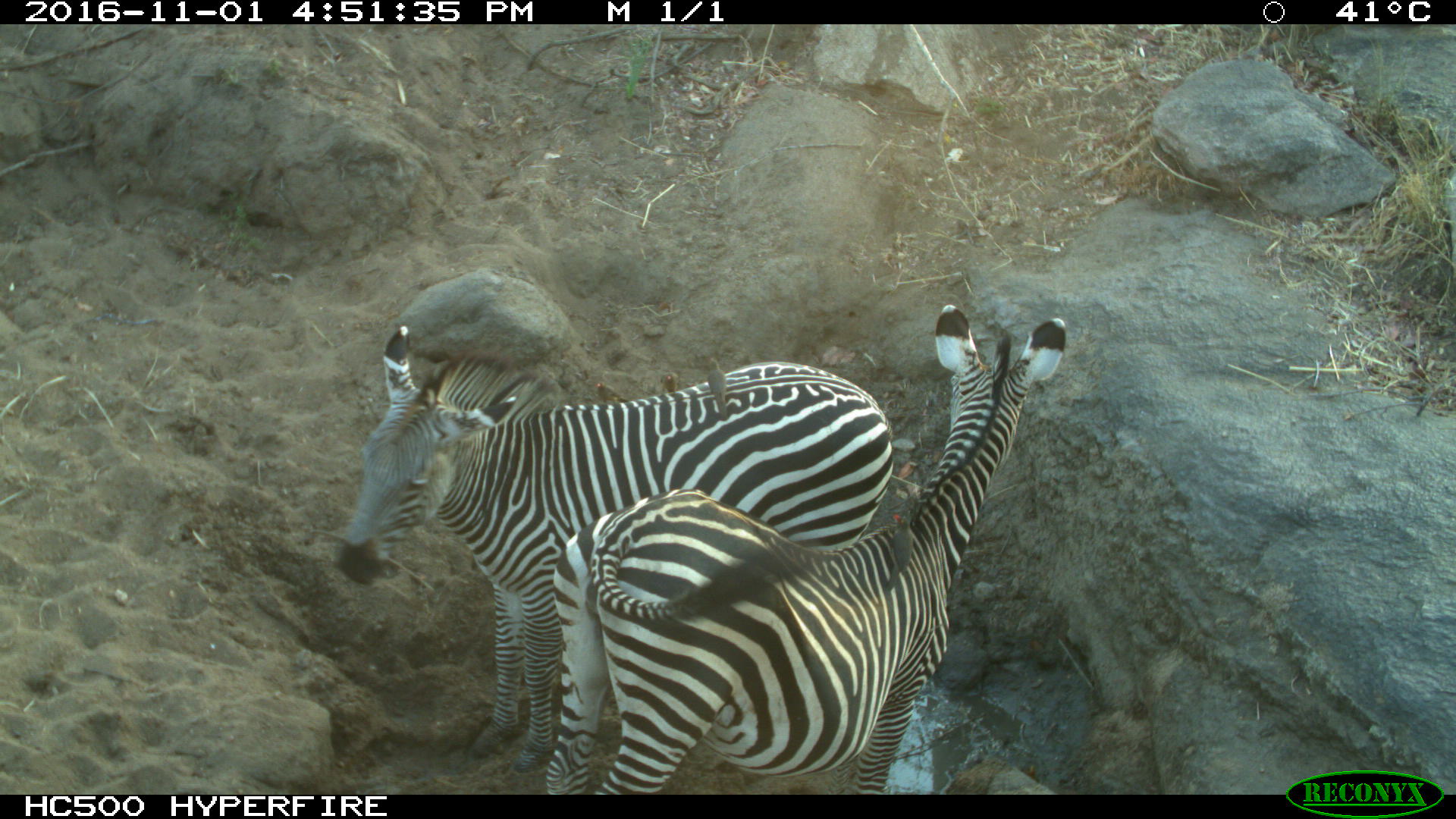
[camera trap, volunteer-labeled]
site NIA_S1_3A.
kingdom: Animalia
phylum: Chordata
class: Mammalia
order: Perissodactyla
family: Equidae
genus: Equus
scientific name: Equus quagga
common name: plains zebra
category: zebraplains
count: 2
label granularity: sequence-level